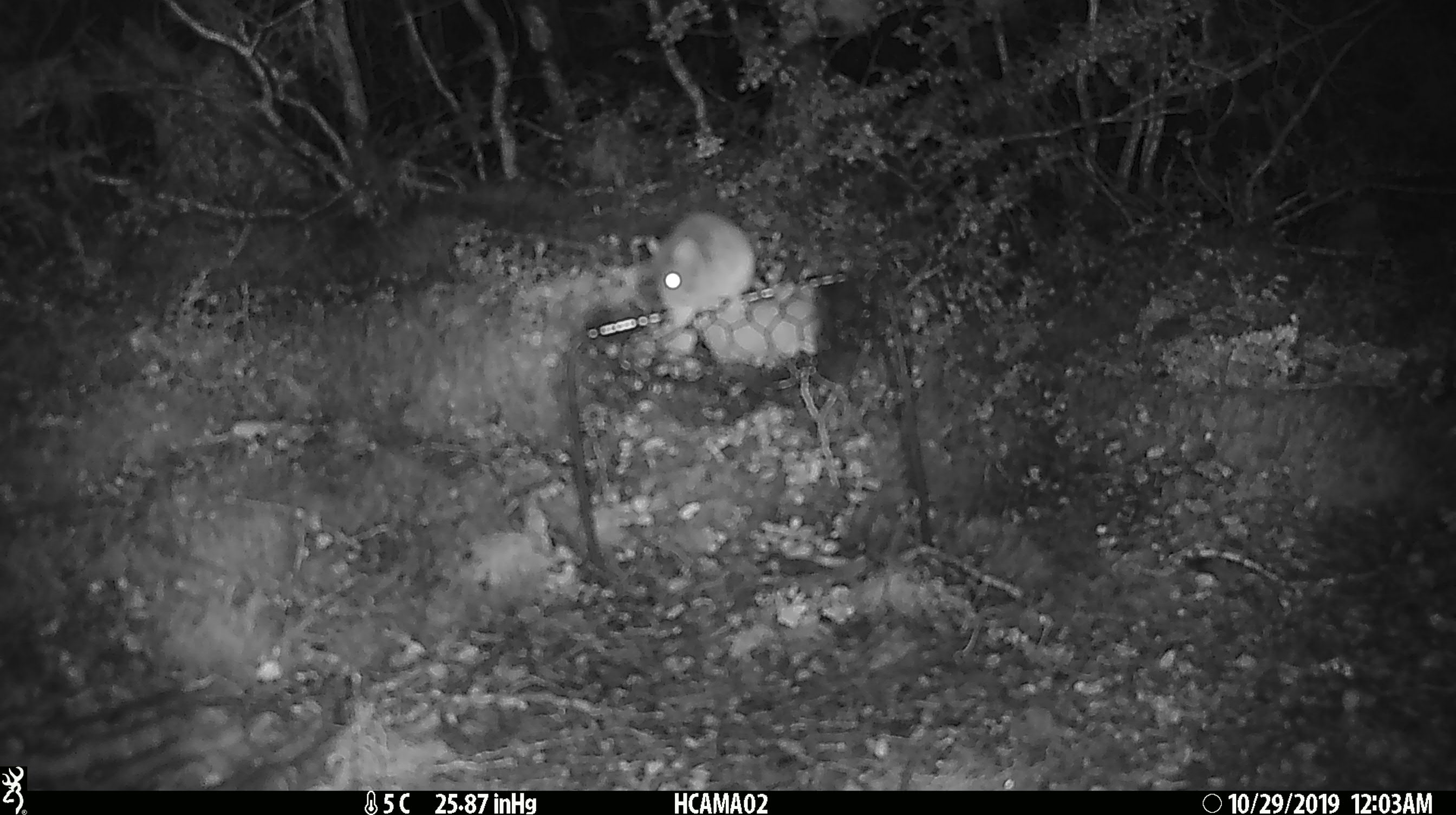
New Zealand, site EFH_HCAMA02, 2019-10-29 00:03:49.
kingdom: Animalia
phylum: Chordata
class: Mammalia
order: Rodentia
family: Muridae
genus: Mus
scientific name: Mus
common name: mouse